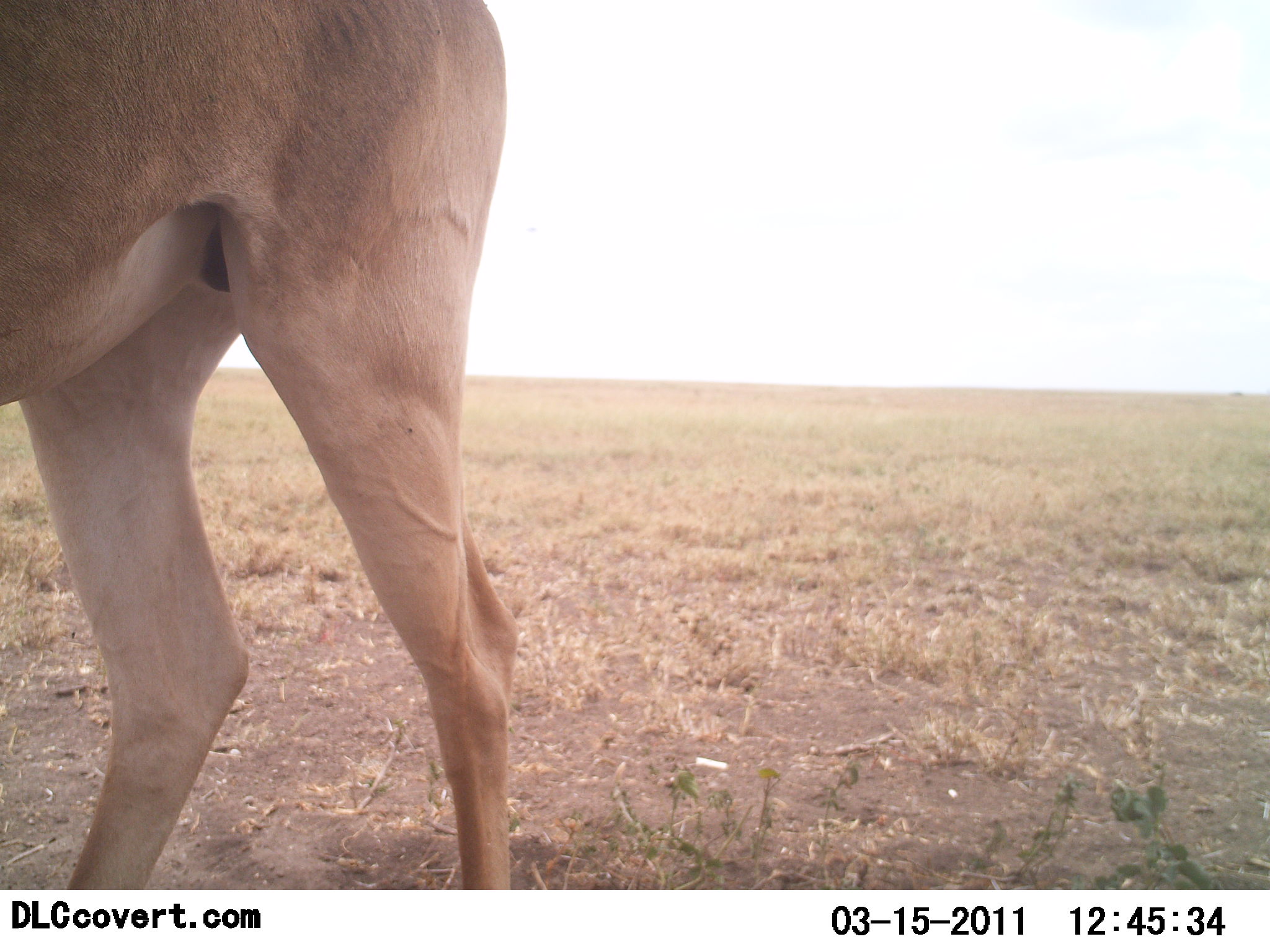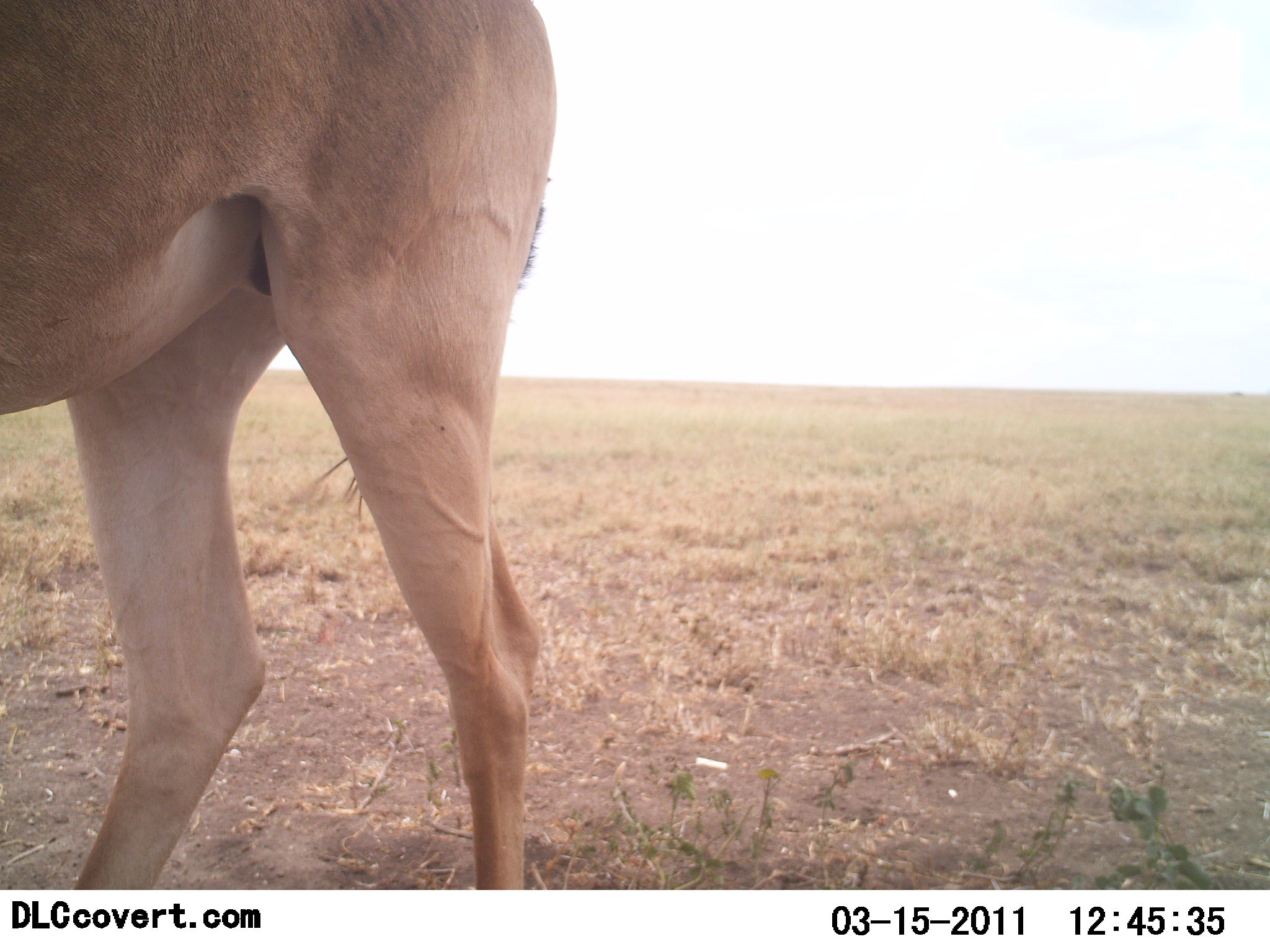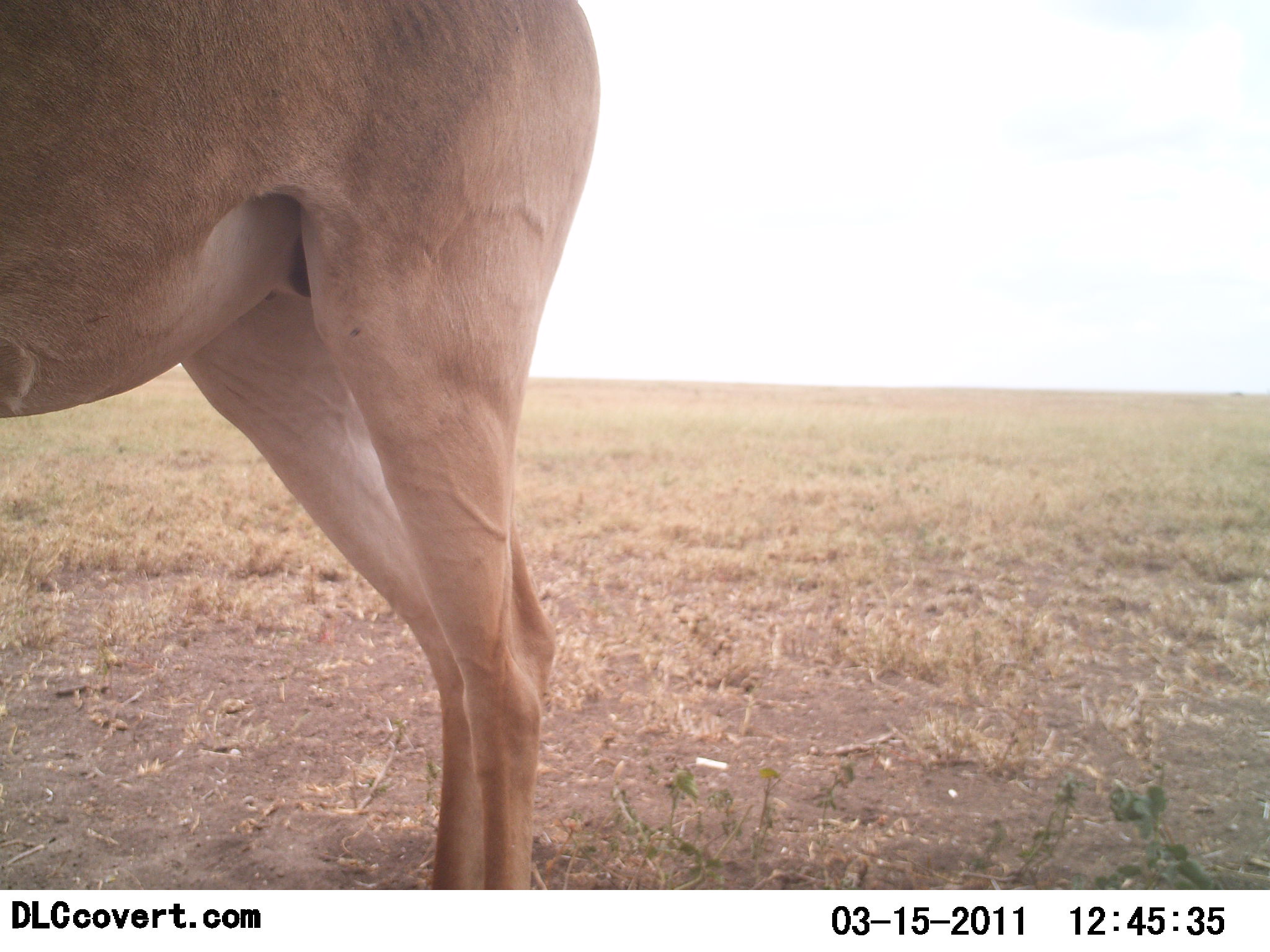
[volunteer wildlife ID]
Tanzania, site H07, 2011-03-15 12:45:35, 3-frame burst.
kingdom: Animalia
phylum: Chordata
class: Mammalia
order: Artiodactyla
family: Bovidae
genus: Alcelaphus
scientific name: Alcelaphus buselaphus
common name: hartebeest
Hartebeest (Alcelaphus buselaphus), count 1. Behavior (volunteer vote fractions): standing 100%, resting 0%, moving 0%, interacting 0%. Young present (vote fraction): 0%. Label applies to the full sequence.